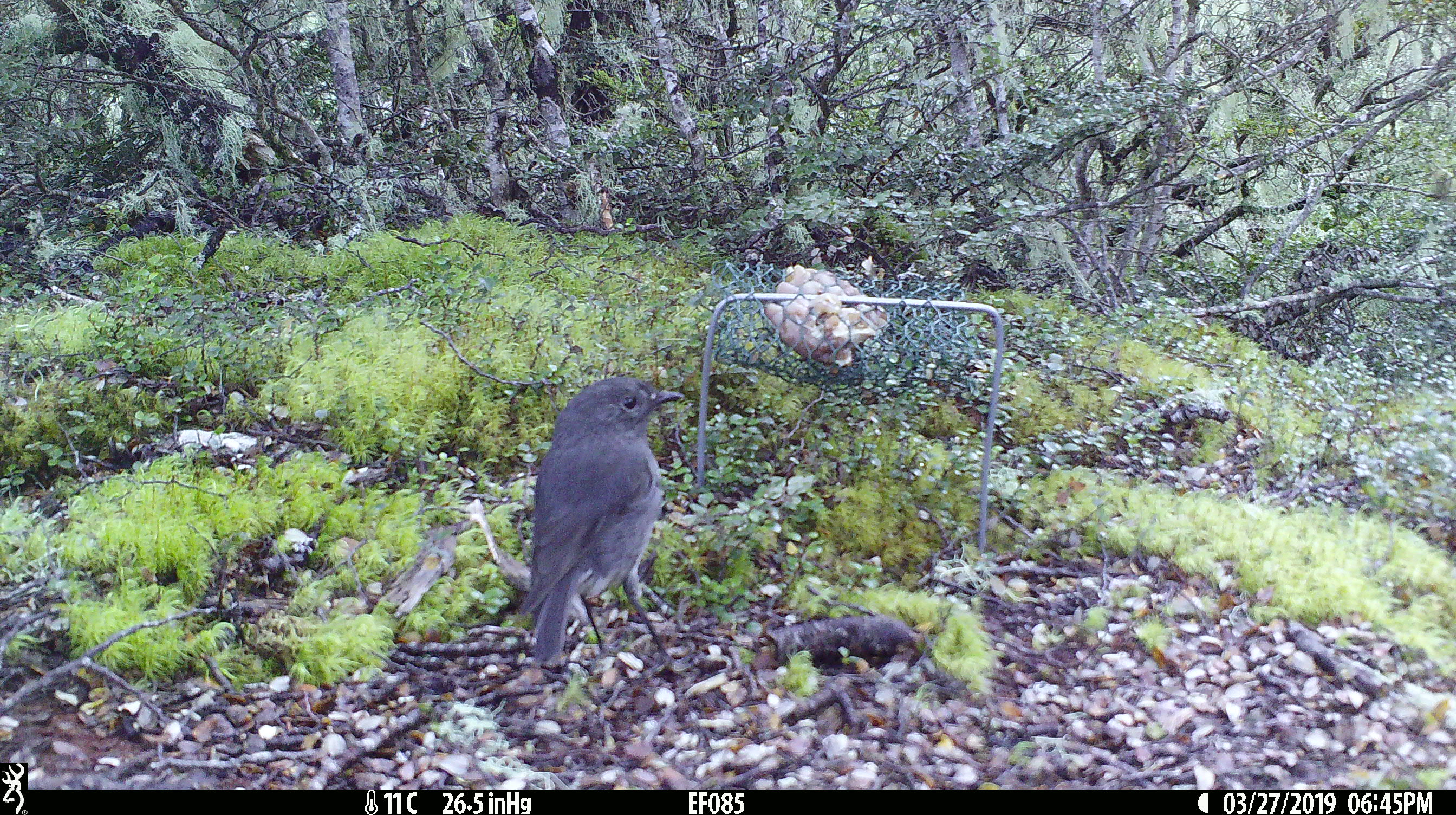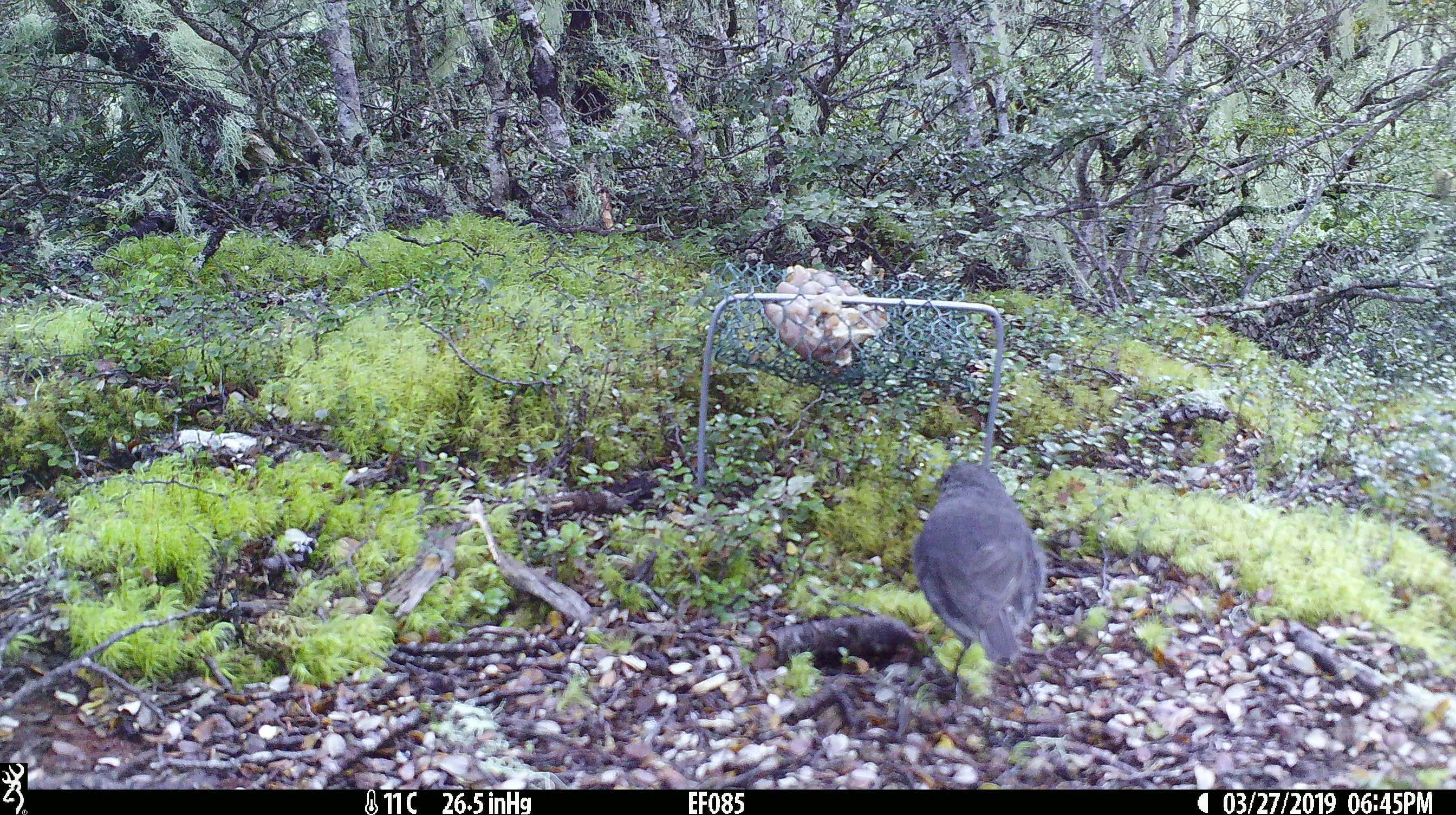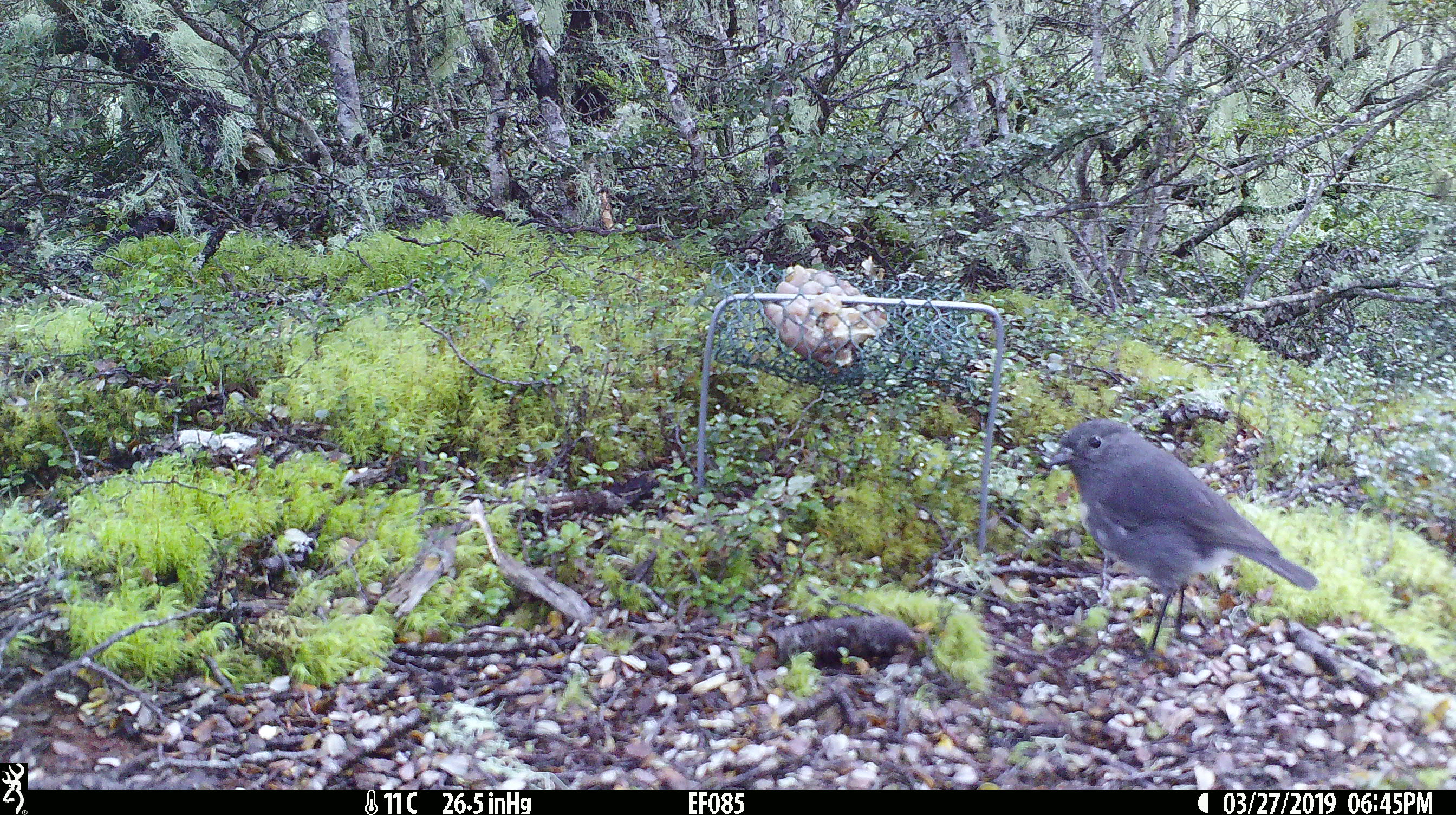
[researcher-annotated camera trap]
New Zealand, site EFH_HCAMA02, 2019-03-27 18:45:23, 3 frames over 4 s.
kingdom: Animalia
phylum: Chordata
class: Aves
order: Passeriformes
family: Petroicidae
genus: Petroica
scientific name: Petroica australis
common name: new zealand robin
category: robin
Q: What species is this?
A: Robin (new zealand robin) (Petroica australis).